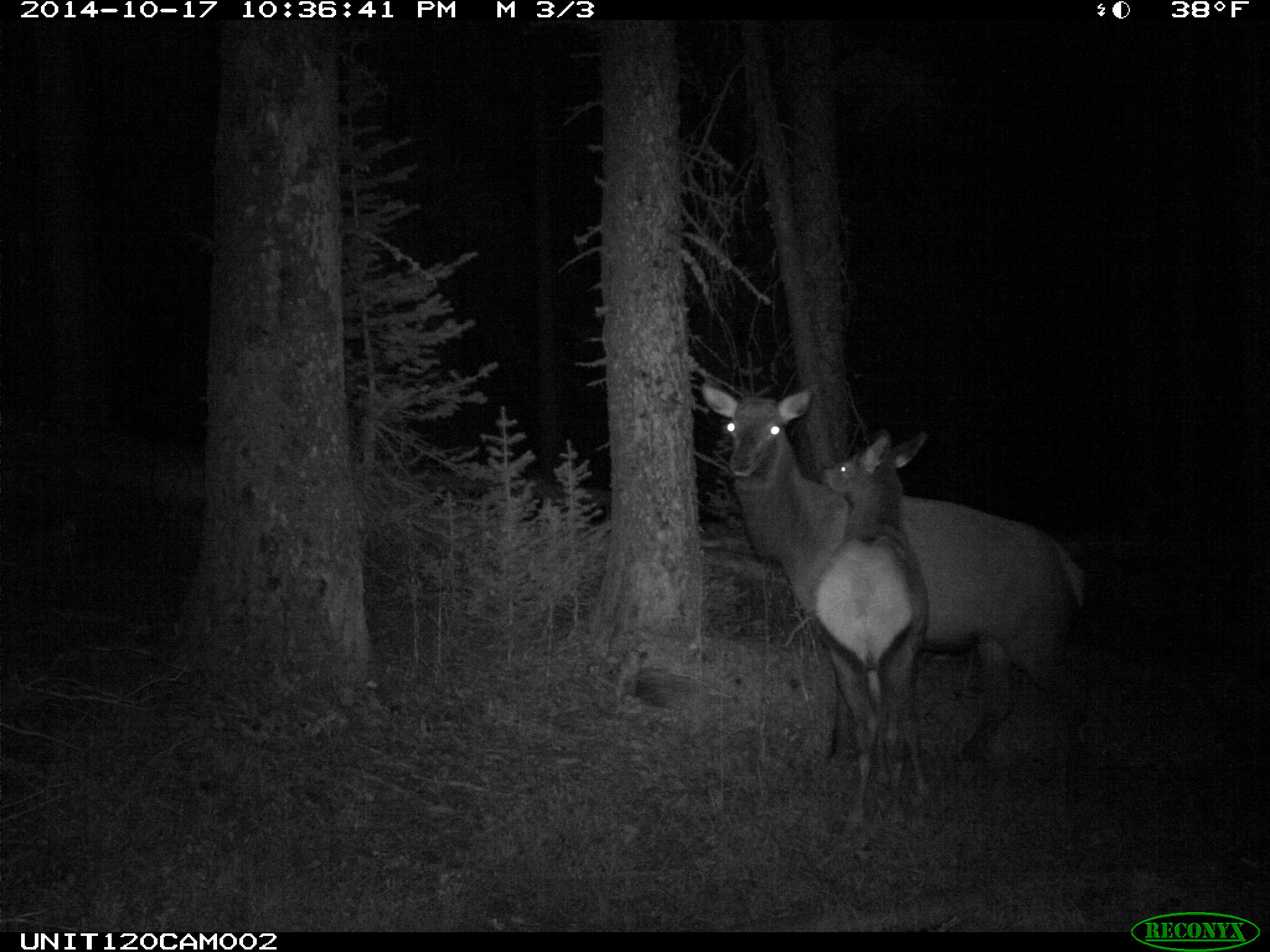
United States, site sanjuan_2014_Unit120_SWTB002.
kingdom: Animalia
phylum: Chordata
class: Mammalia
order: Artiodactyla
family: Cervidae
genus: Cervus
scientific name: Cervus elaphus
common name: red deer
Cervus elaphus (red deer).